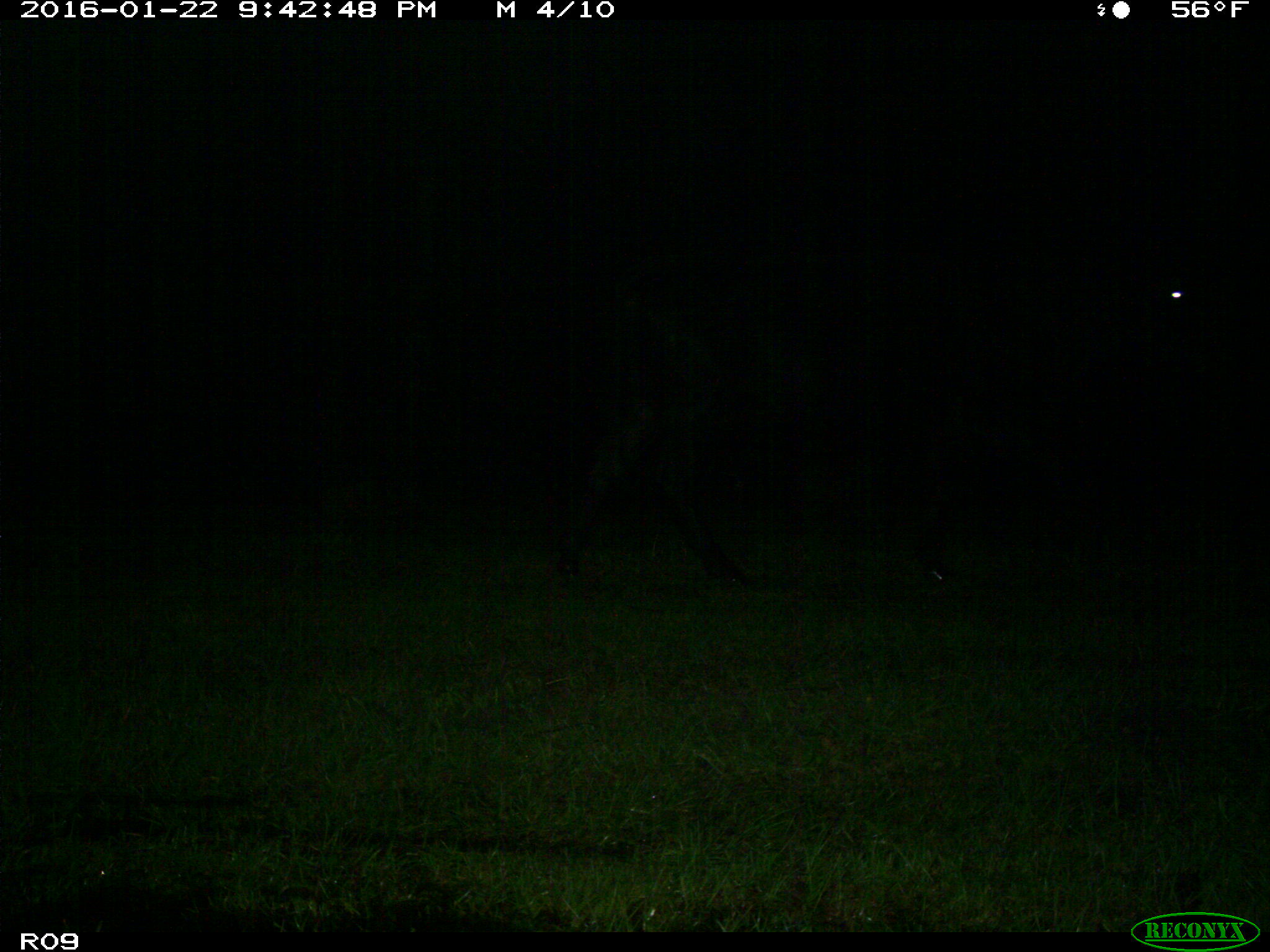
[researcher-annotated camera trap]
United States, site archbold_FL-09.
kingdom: Animalia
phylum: Chordata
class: Mammalia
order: Artiodactyla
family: Bovidae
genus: Bos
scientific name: Bos taurus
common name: domestic cow